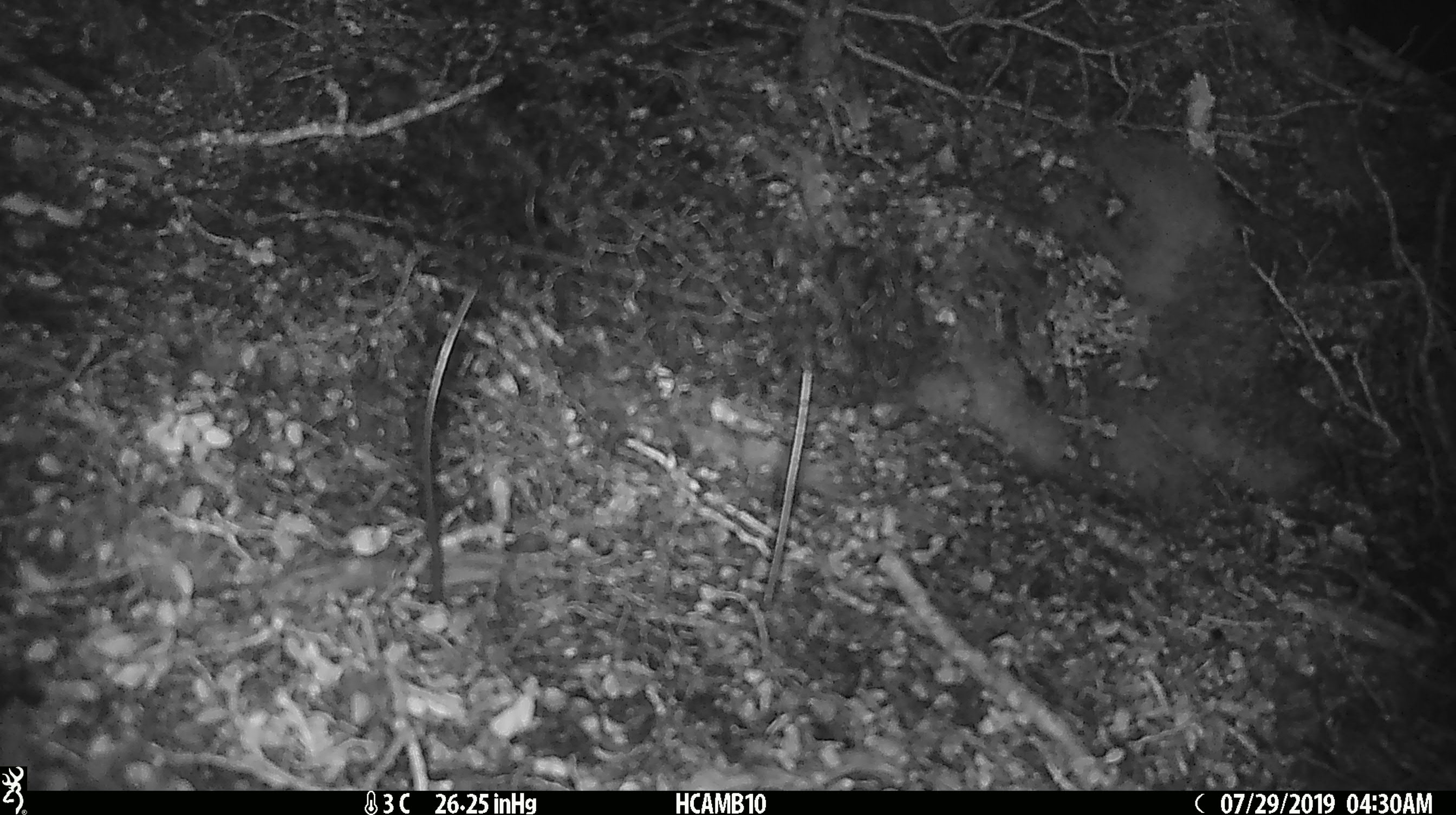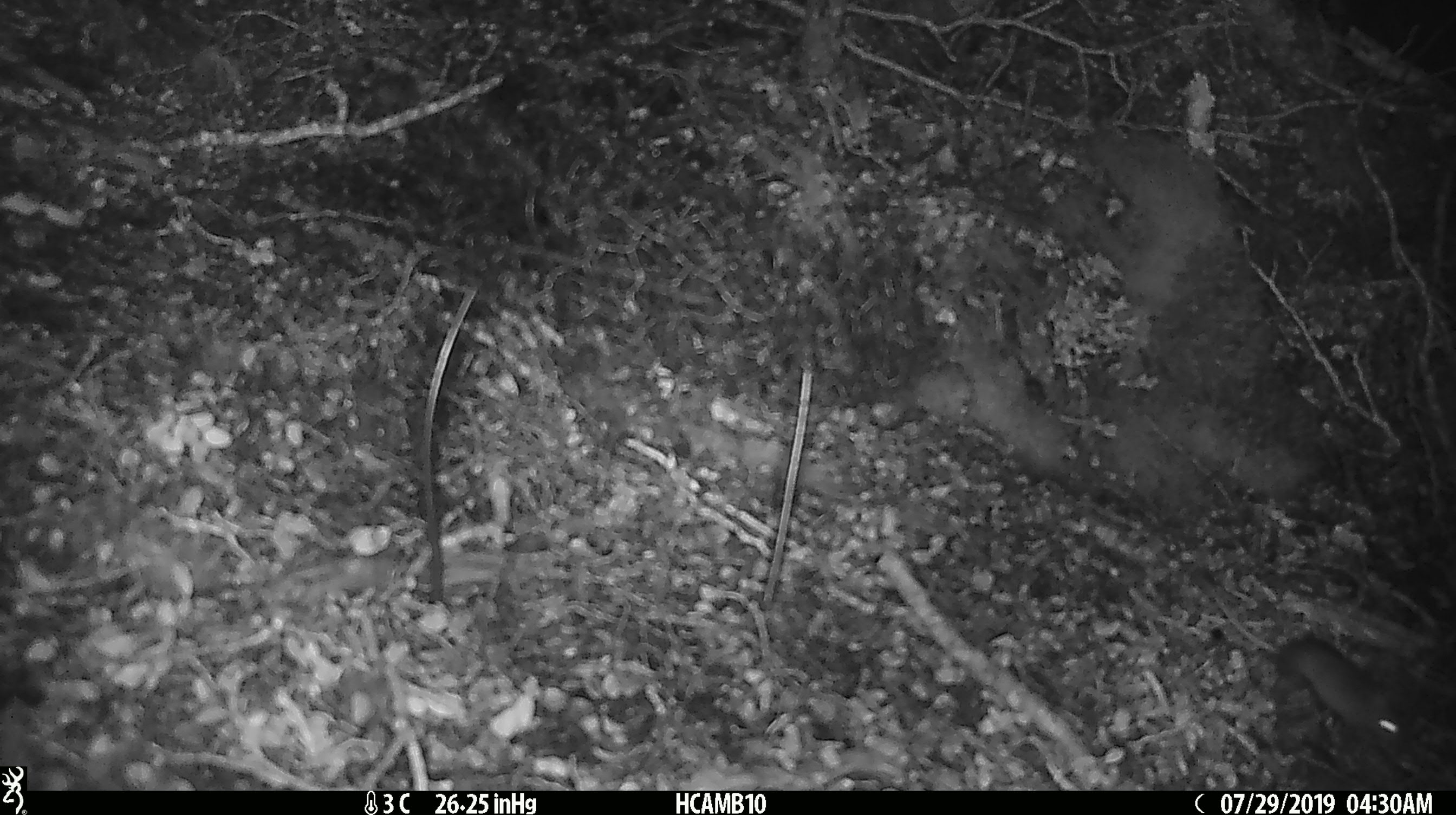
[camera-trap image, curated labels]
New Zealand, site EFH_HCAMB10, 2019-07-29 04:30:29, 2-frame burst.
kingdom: Animalia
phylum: Chordata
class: Mammalia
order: Rodentia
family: Muridae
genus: Mus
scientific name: Mus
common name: mouse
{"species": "mouse (Mus)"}